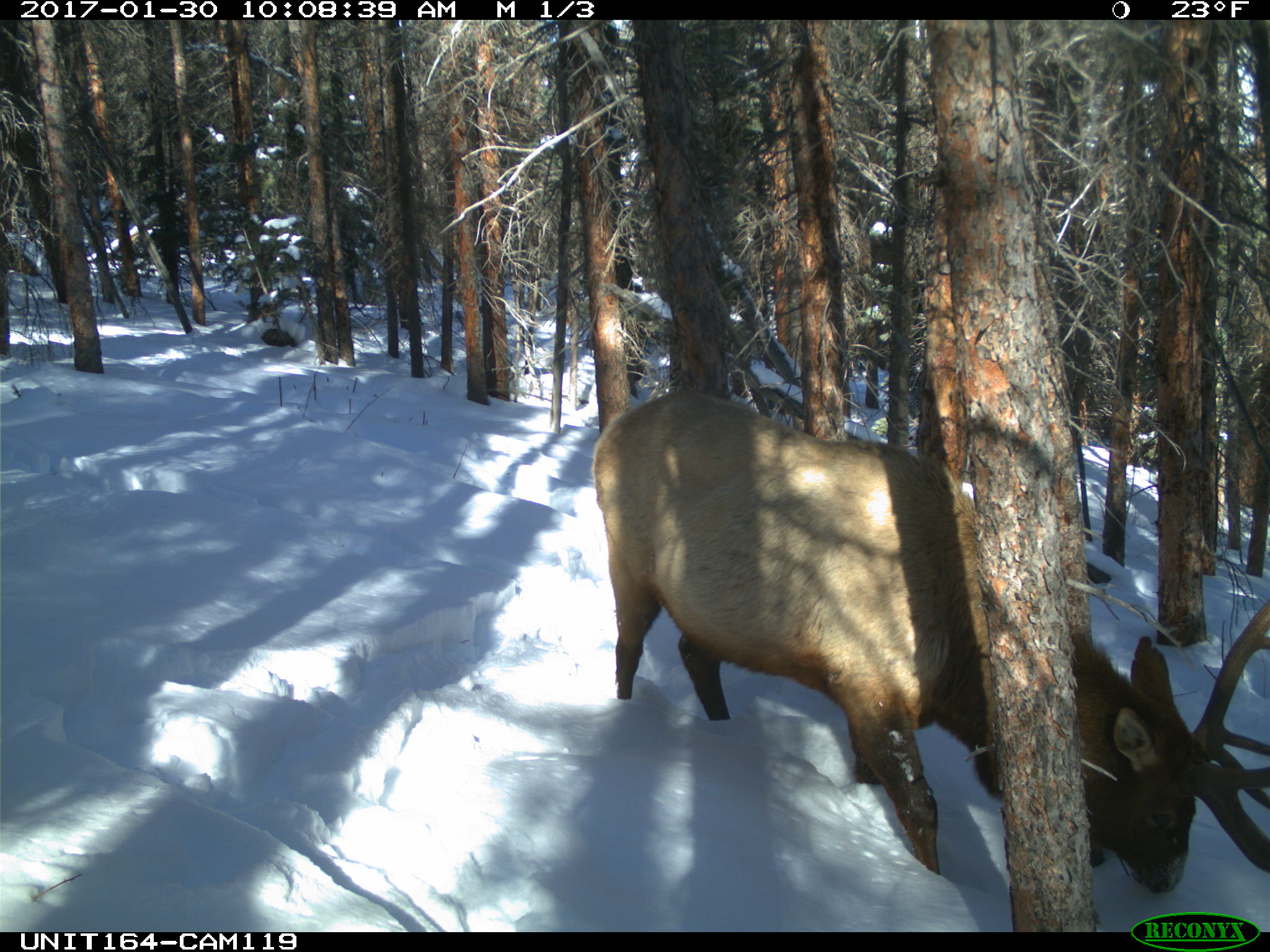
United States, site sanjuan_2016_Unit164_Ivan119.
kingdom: Animalia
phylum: Chordata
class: Mammalia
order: Artiodactyla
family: Cervidae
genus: Cervus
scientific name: Cervus elaphus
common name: red deer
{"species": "Cervus elaphus (red deer)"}